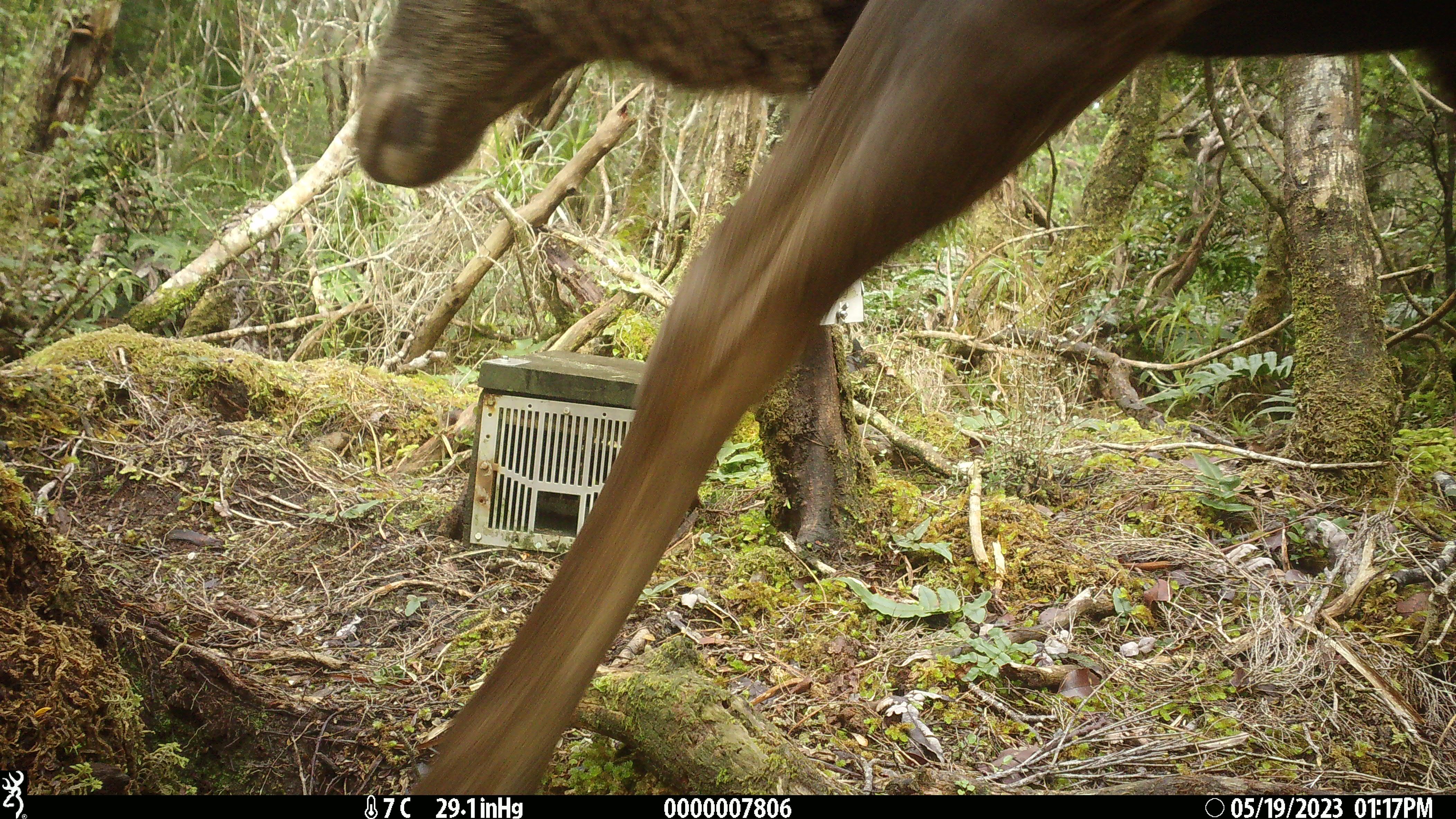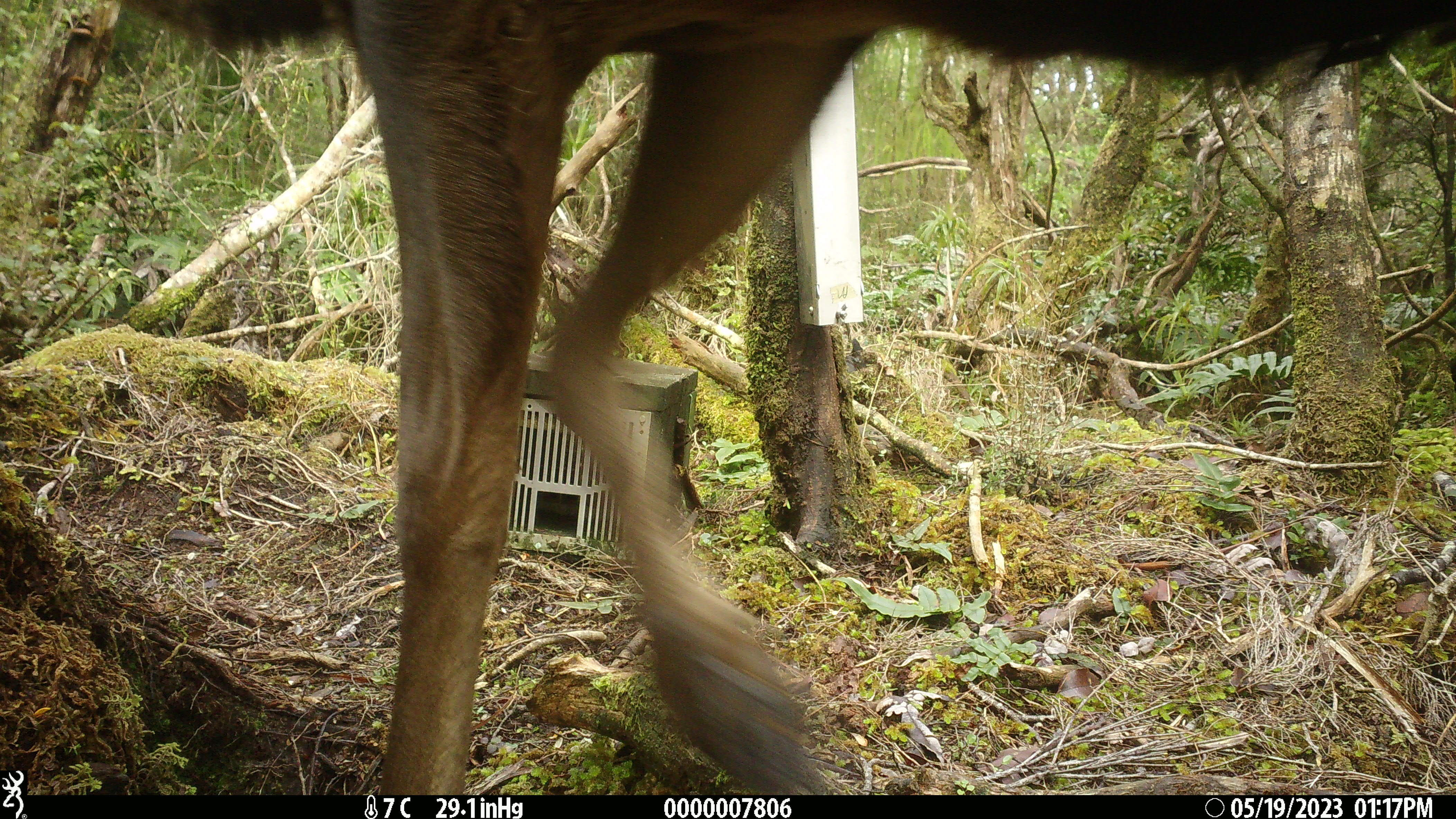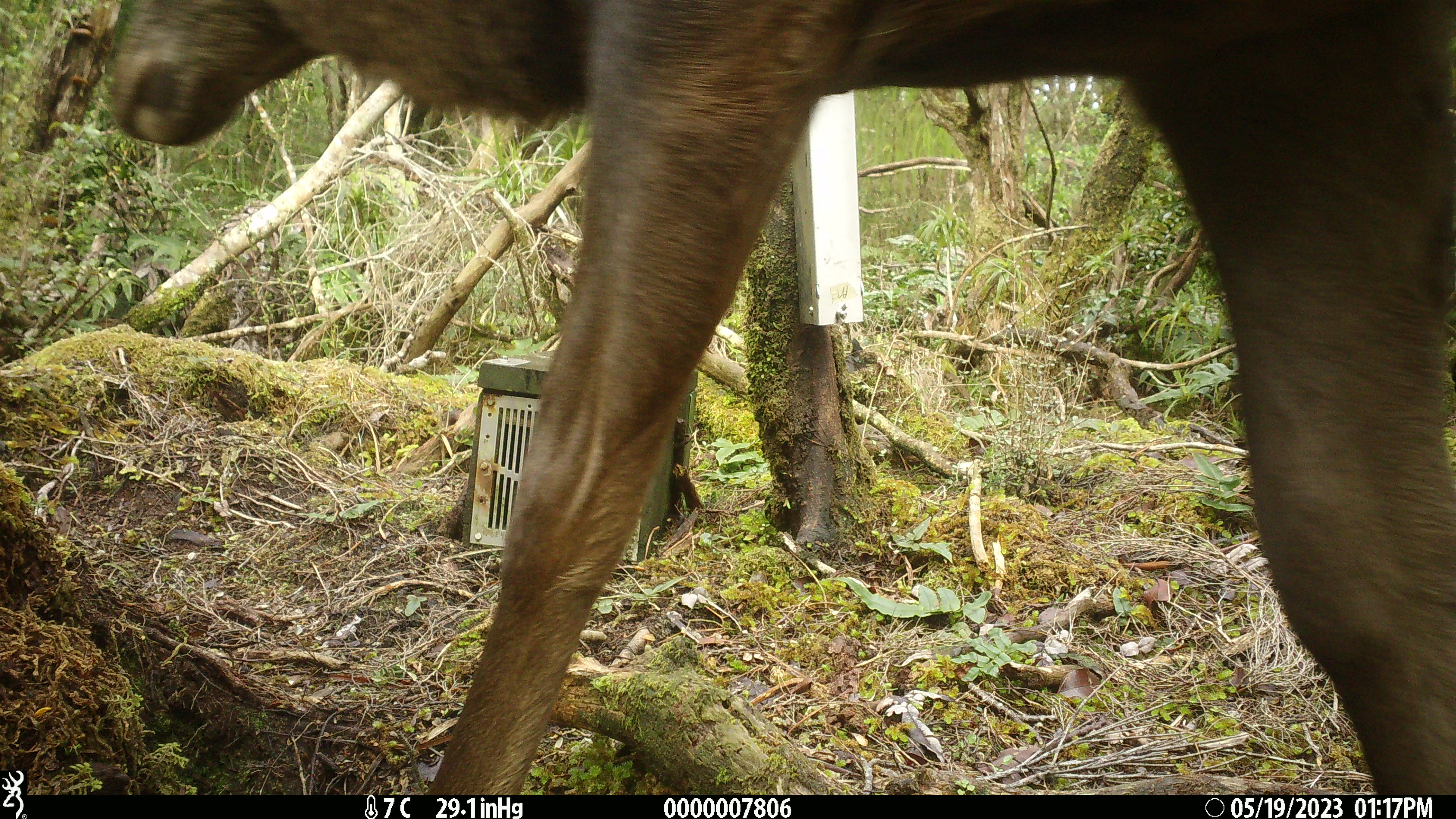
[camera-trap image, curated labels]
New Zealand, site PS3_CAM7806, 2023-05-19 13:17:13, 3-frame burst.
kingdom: Animalia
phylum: Chordata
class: Mammalia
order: Artiodactyla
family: Cervidae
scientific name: Cervidae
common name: deer